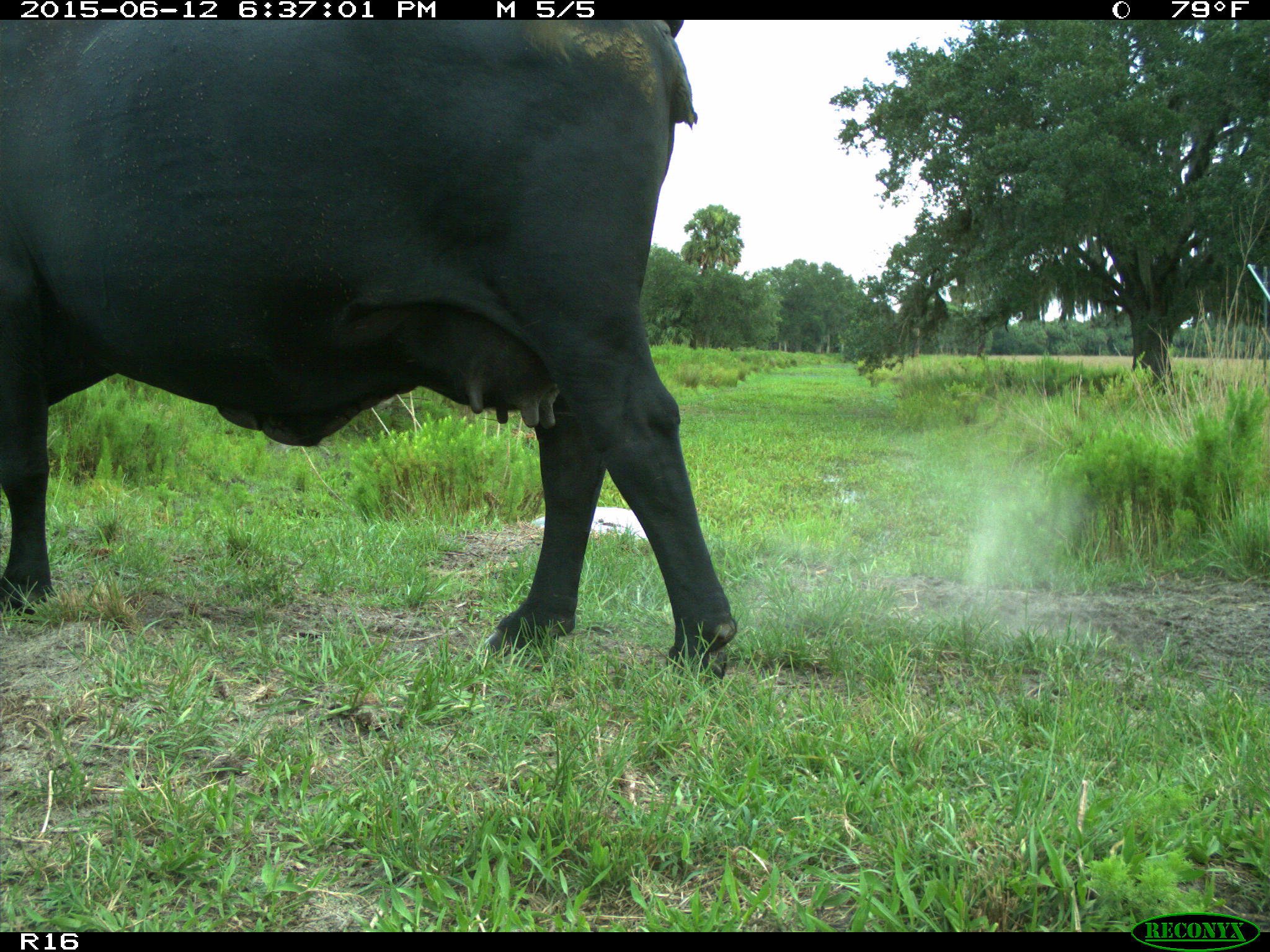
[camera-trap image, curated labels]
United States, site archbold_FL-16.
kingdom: Animalia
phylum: Chordata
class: Mammalia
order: Artiodactyla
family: Bovidae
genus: Bos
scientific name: Bos taurus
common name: domestic cow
Bos taurus (domestic cow).